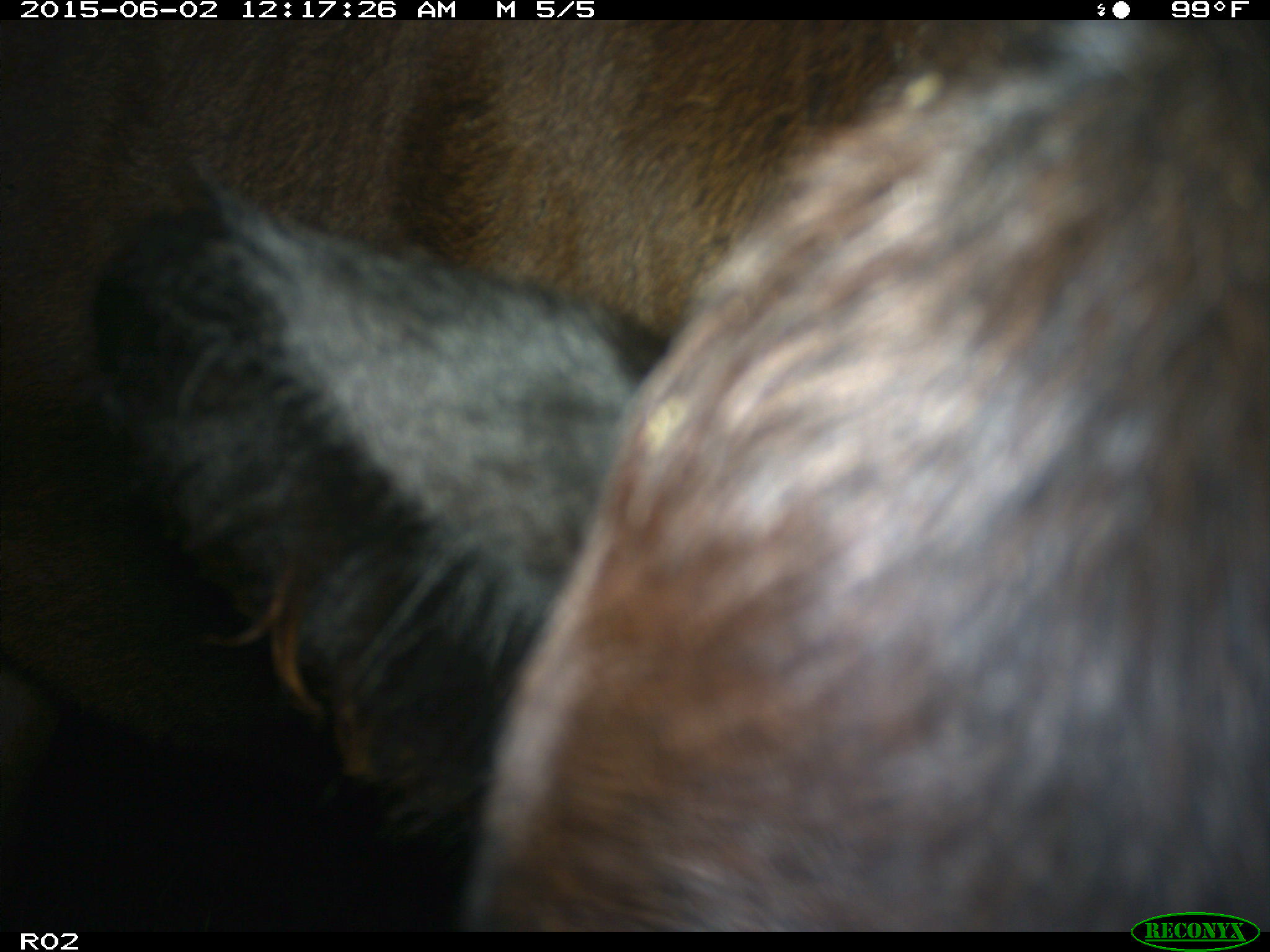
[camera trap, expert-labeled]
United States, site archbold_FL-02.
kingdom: Animalia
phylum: Chordata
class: Mammalia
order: Artiodactyla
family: Bovidae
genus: Bos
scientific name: Bos taurus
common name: domestic cow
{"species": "Bos taurus (domestic cow)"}